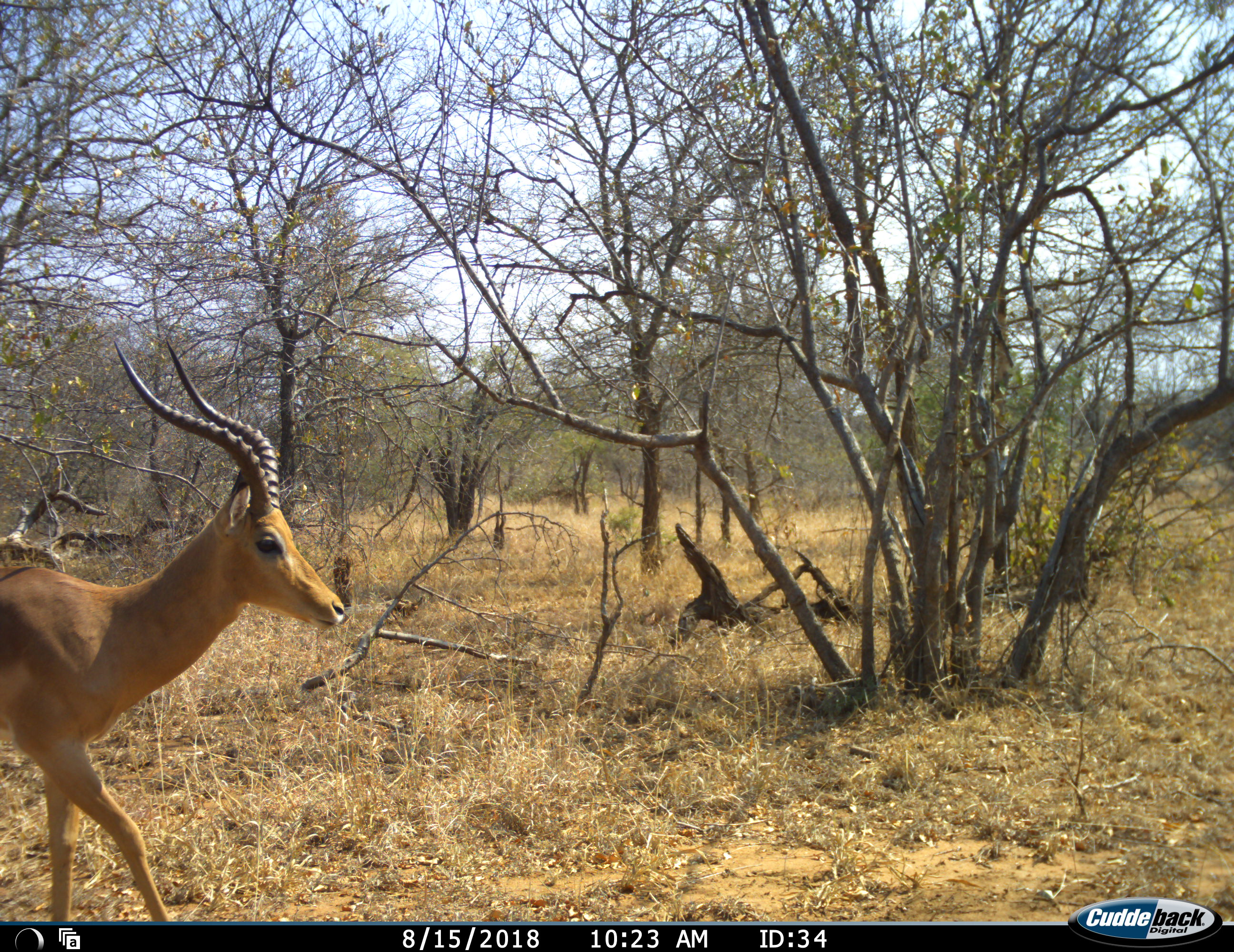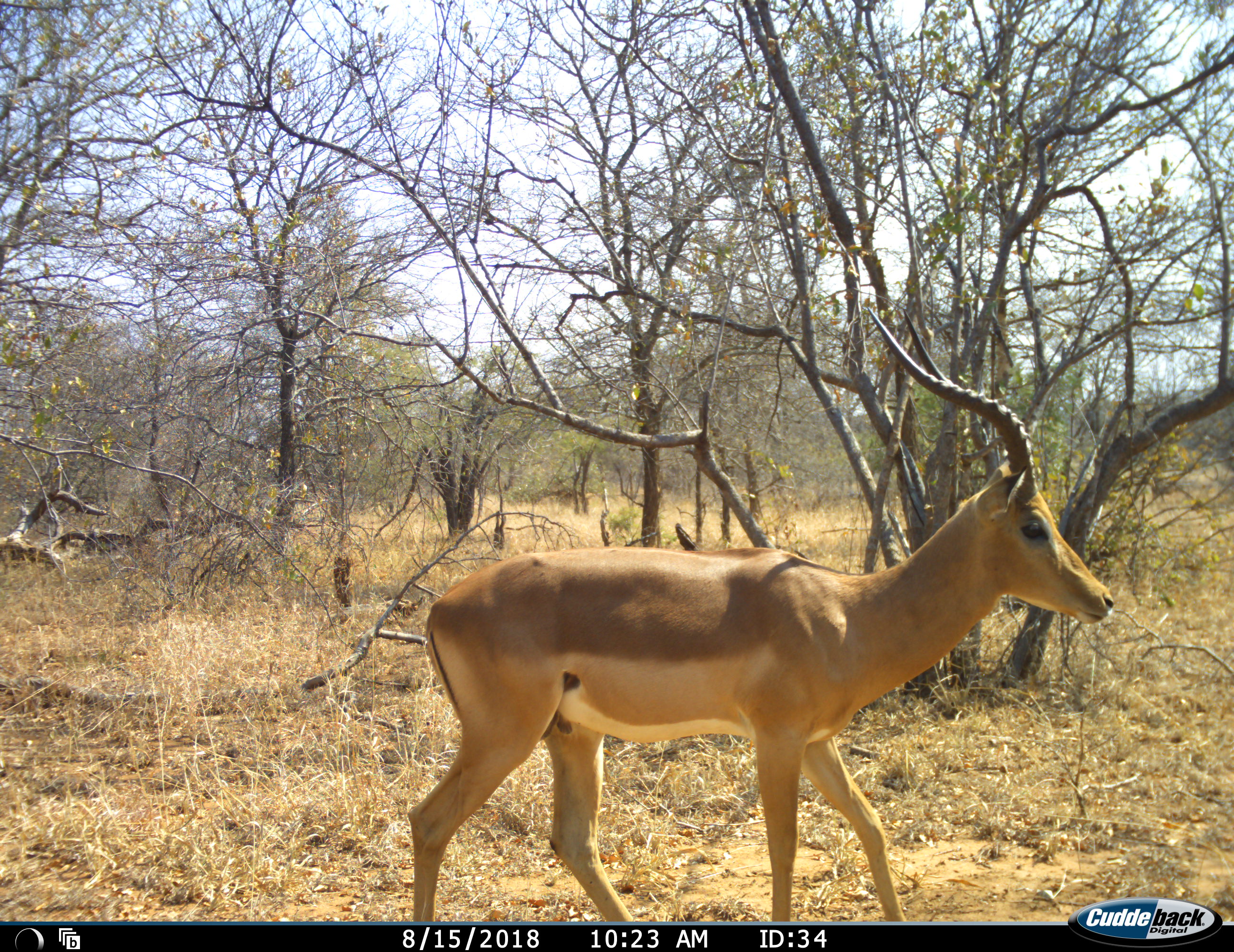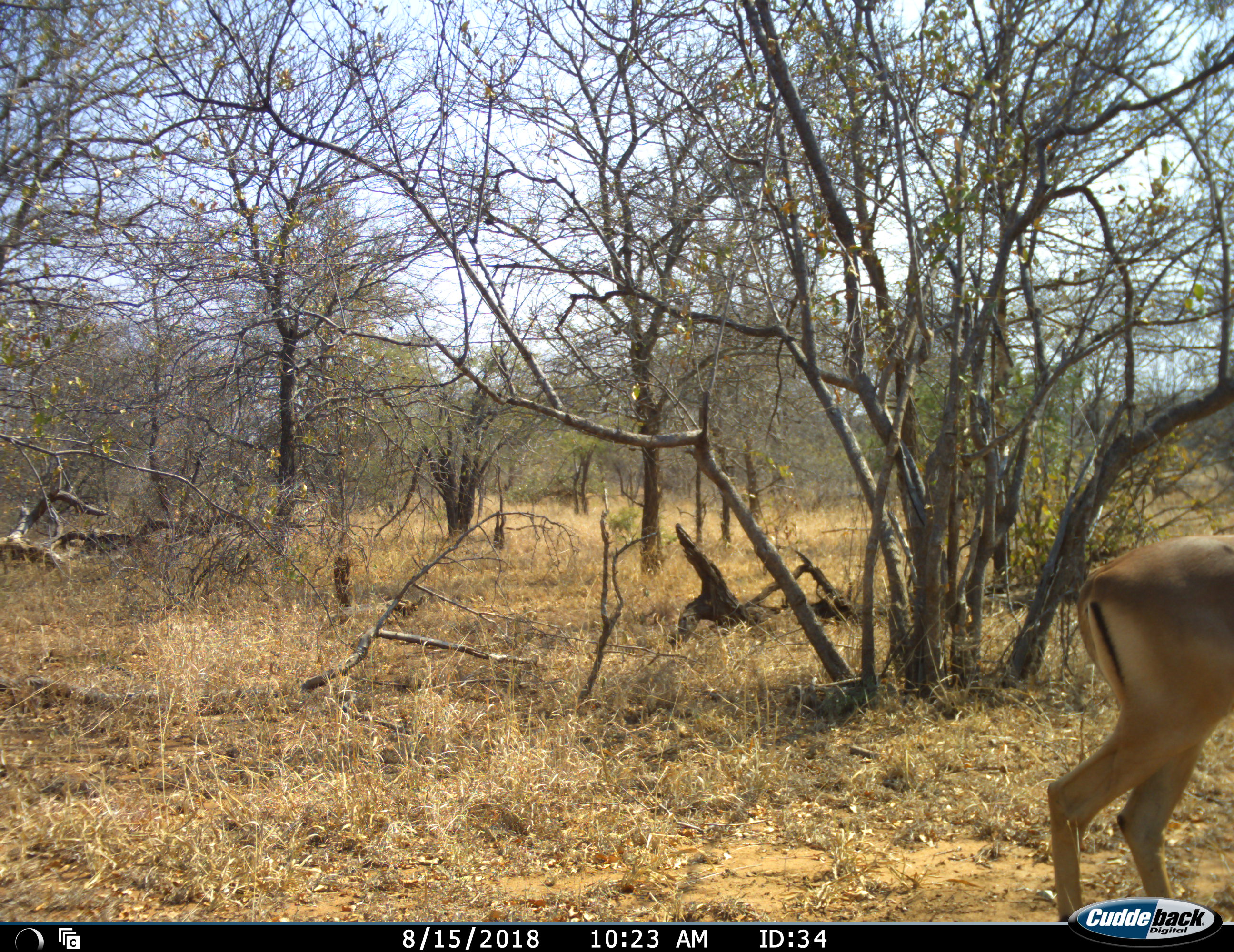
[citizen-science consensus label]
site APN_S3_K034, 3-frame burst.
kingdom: Animalia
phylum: Chordata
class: Mammalia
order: Artiodactyla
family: Bovidae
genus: Aepyceros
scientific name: Aepyceros melampus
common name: impala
Impala (Aepyceros melampus), count 1. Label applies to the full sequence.